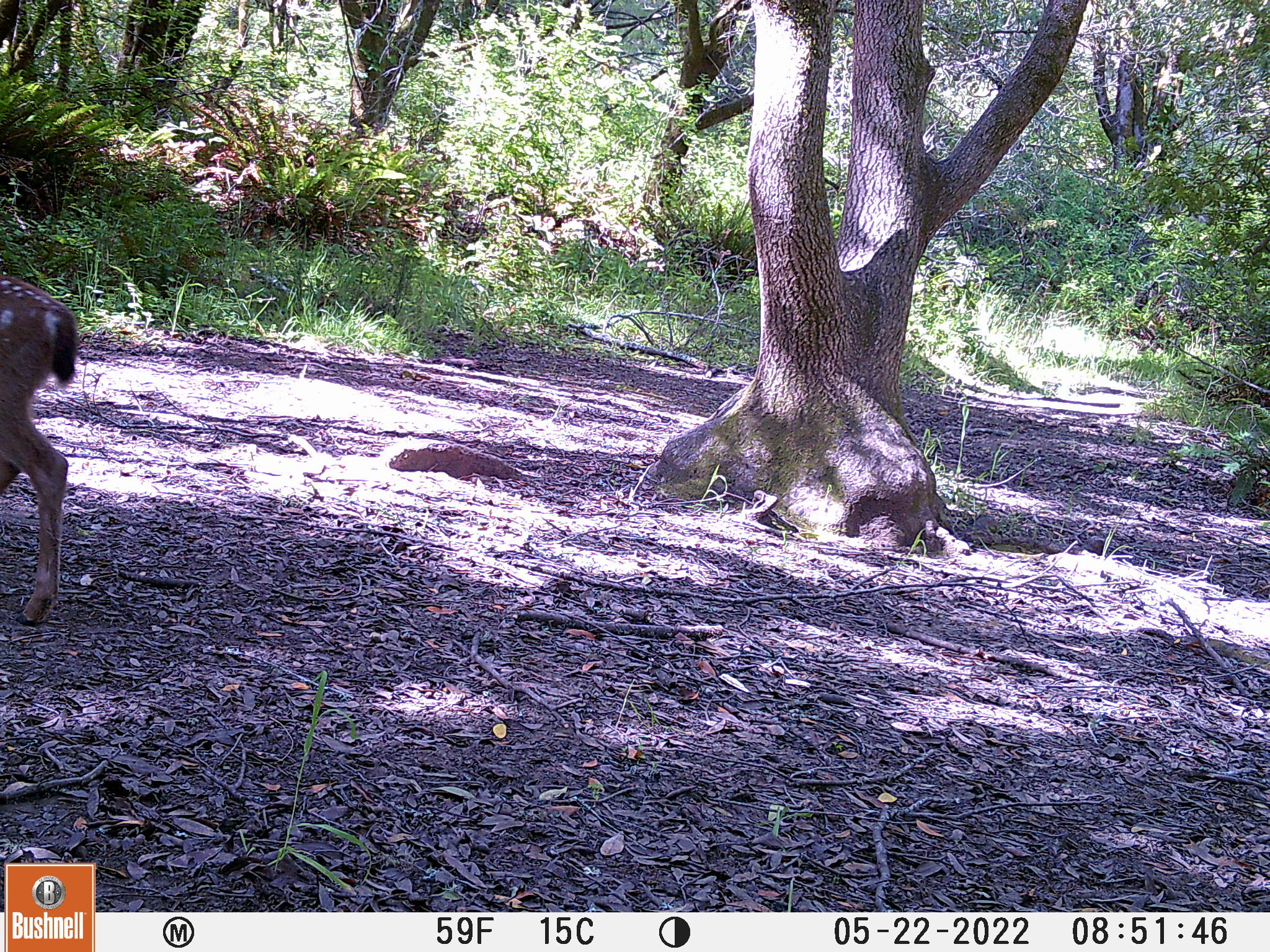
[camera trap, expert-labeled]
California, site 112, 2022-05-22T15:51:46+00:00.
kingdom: Animalia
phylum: Chordata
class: Mammalia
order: Artiodactyla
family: Cervidae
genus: Odocoileus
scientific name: Odocoileus hemionus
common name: mule deer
Mule deer (Odocoileus hemionus).